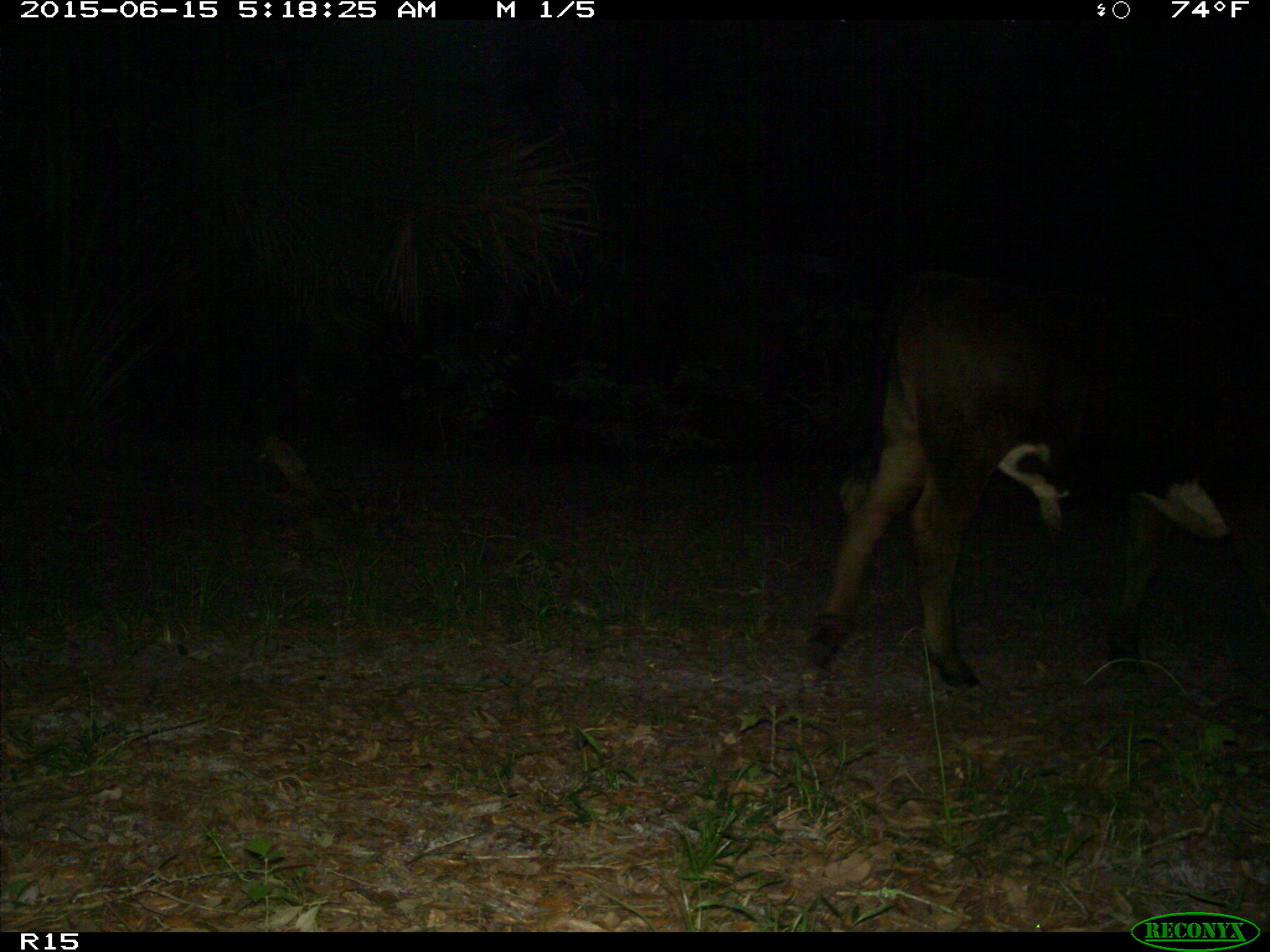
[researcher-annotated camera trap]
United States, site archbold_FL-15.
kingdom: Animalia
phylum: Chordata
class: Mammalia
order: Artiodactyla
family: Bovidae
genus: Bos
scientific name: Bos taurus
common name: domestic cow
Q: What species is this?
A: Bos taurus (domestic cow).